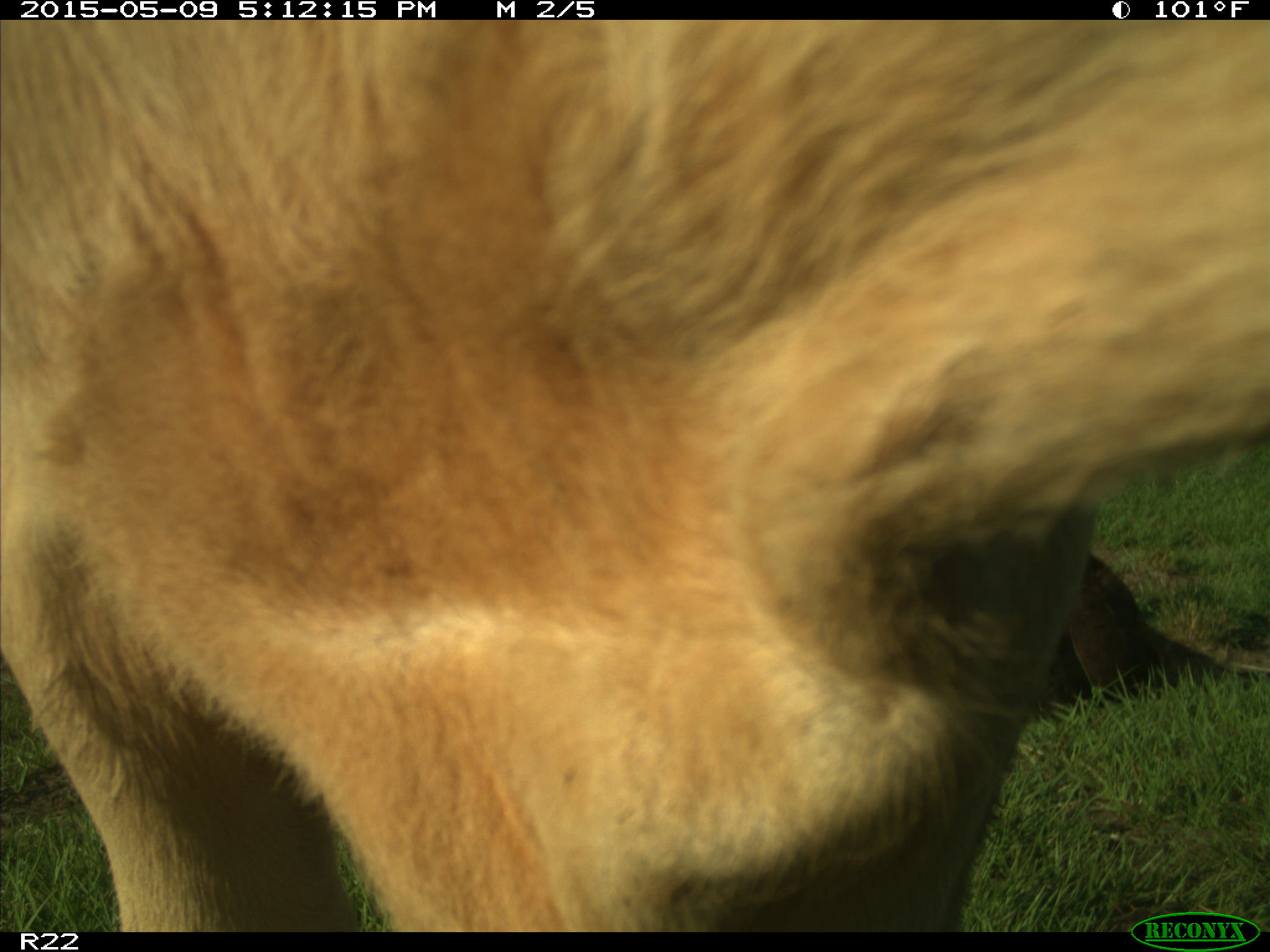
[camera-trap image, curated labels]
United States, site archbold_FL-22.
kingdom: Animalia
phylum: Chordata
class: Mammalia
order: Artiodactyla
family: Bovidae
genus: Bos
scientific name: Bos taurus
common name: domestic cow